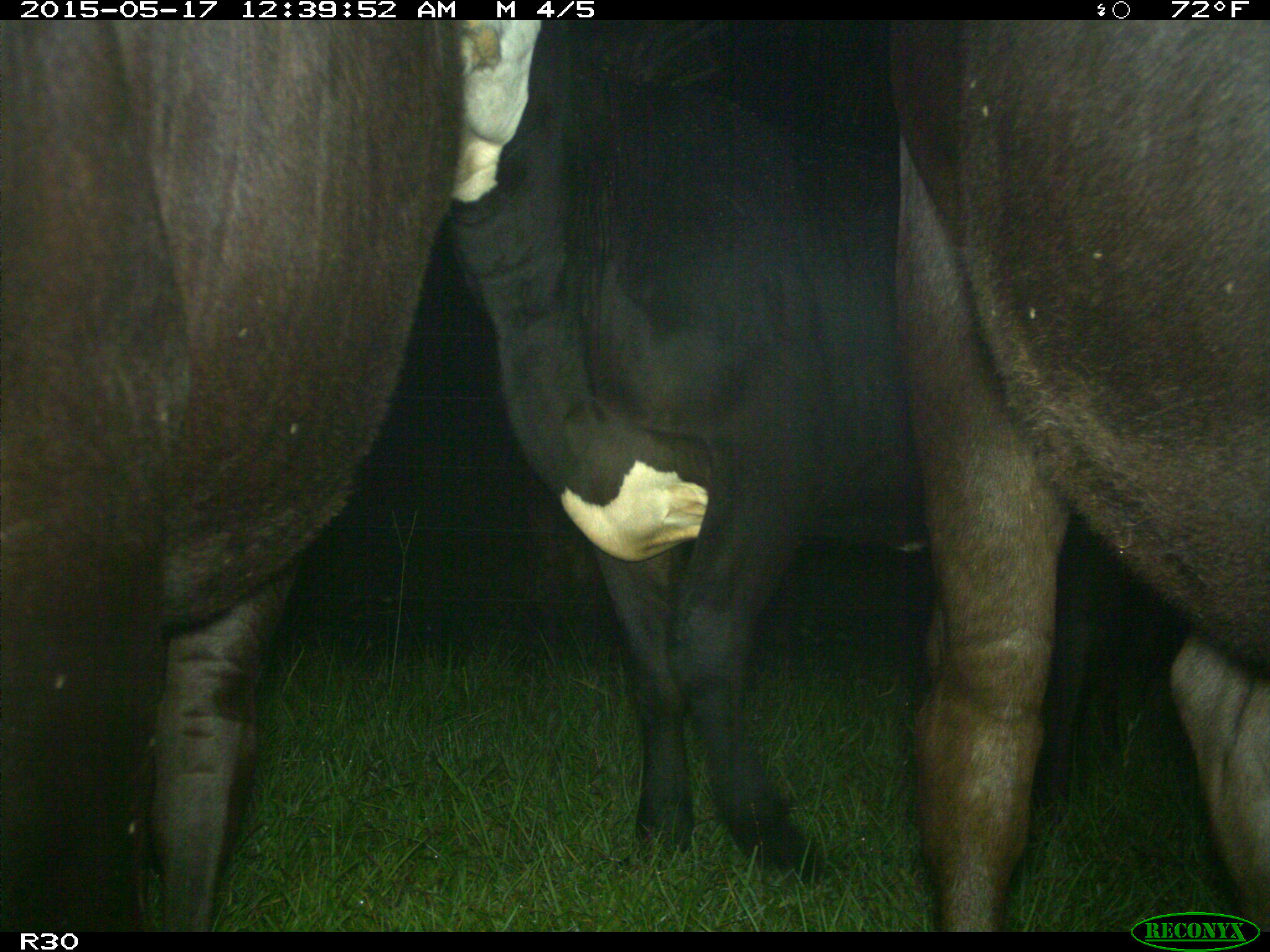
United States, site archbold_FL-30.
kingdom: Animalia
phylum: Chordata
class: Mammalia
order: Artiodactyla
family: Bovidae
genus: Bos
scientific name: Bos taurus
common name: domestic cow